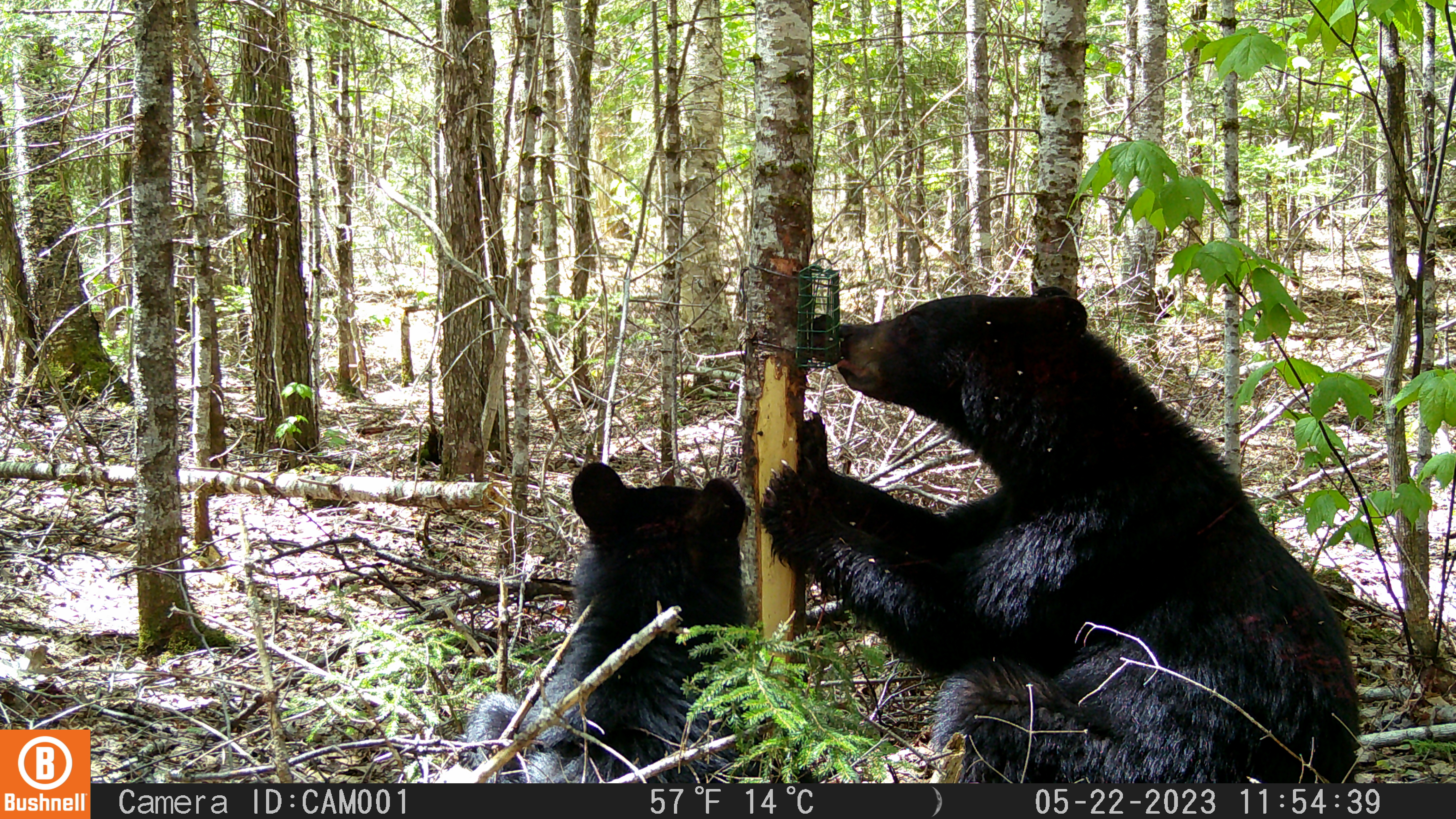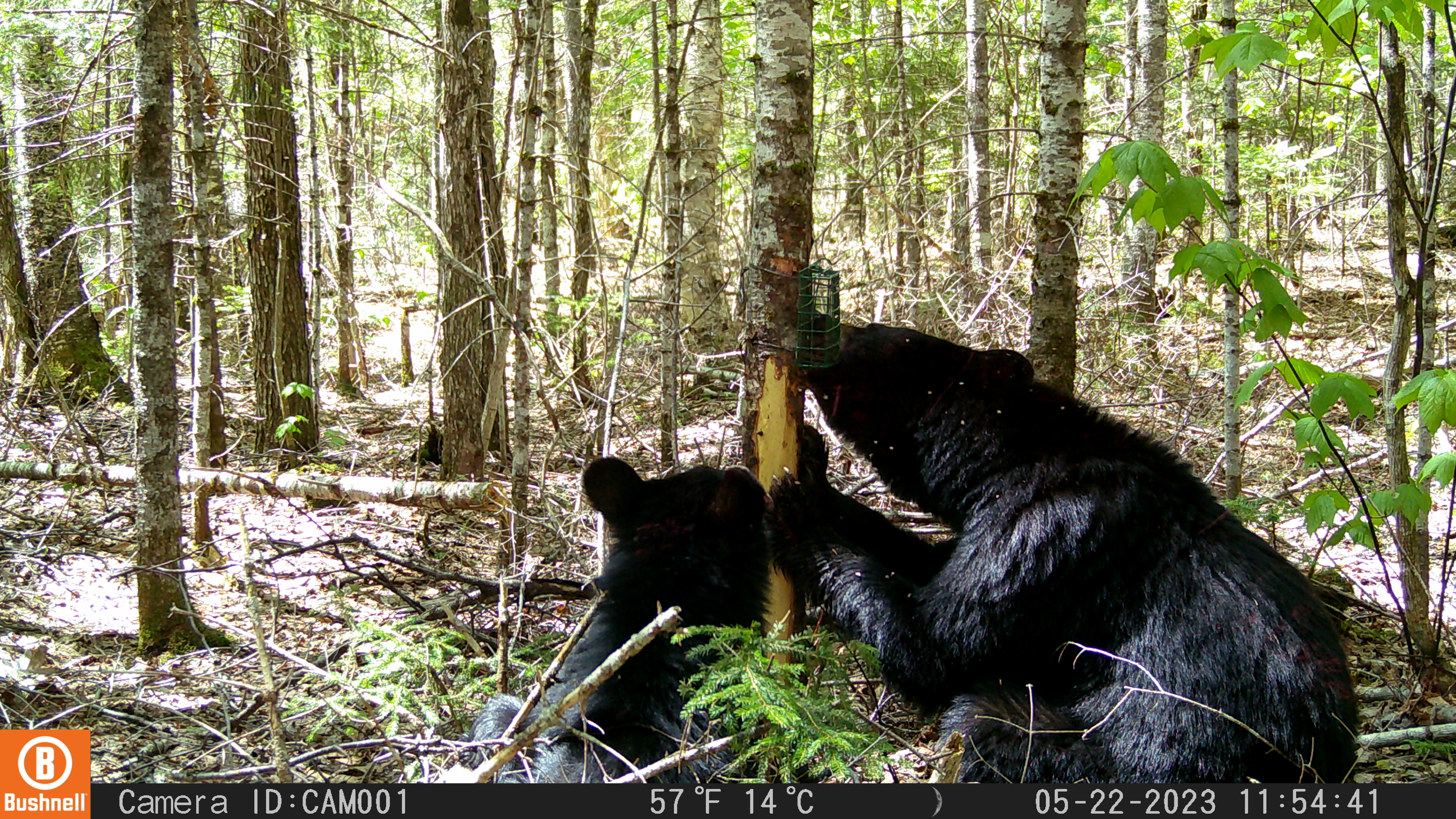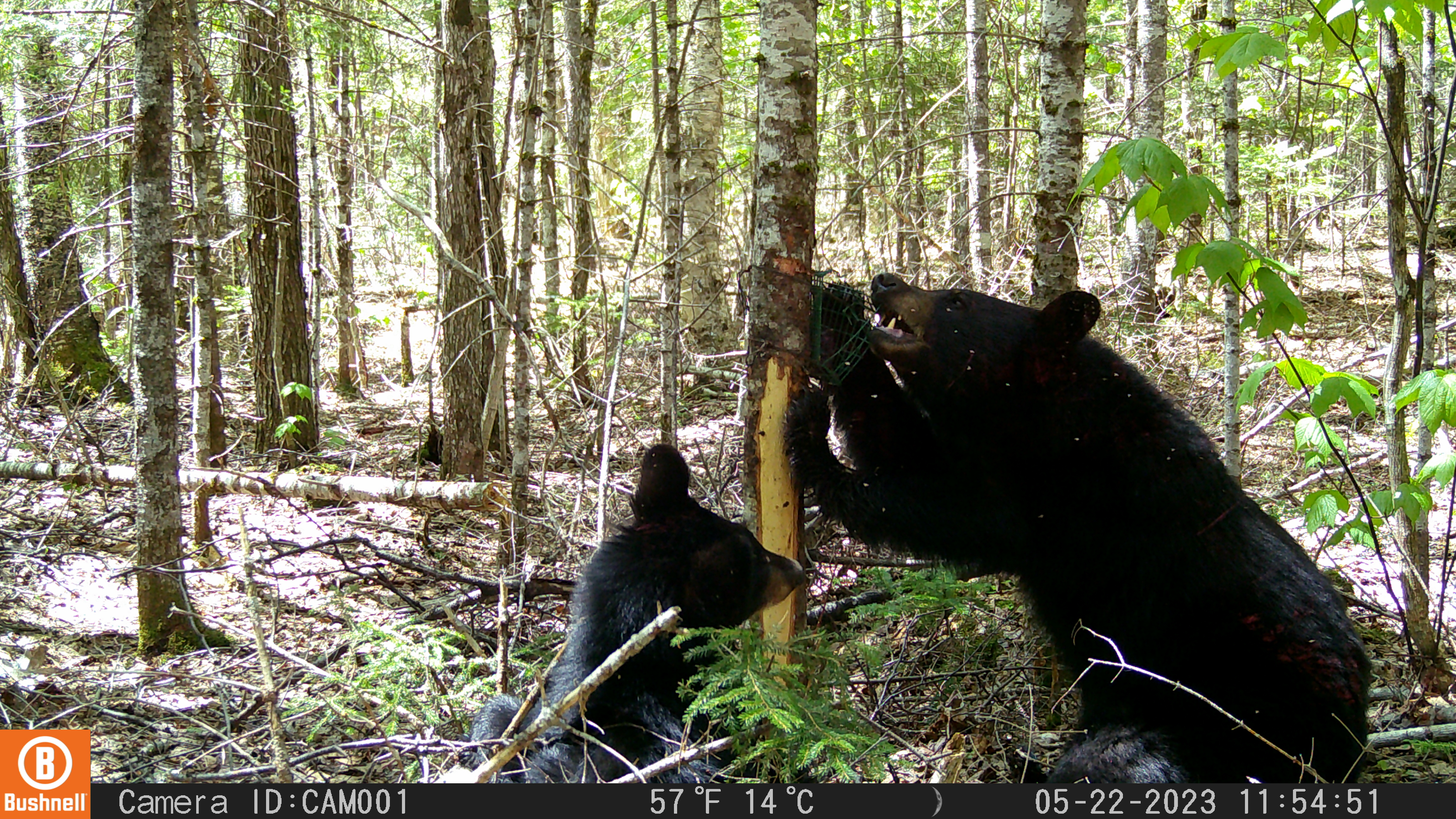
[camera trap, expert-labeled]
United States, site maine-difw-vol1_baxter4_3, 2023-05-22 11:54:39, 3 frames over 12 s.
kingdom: Animalia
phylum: Chordata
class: Mammalia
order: Carnivora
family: Ursidae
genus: Ursus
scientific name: Ursus americanus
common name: black bear